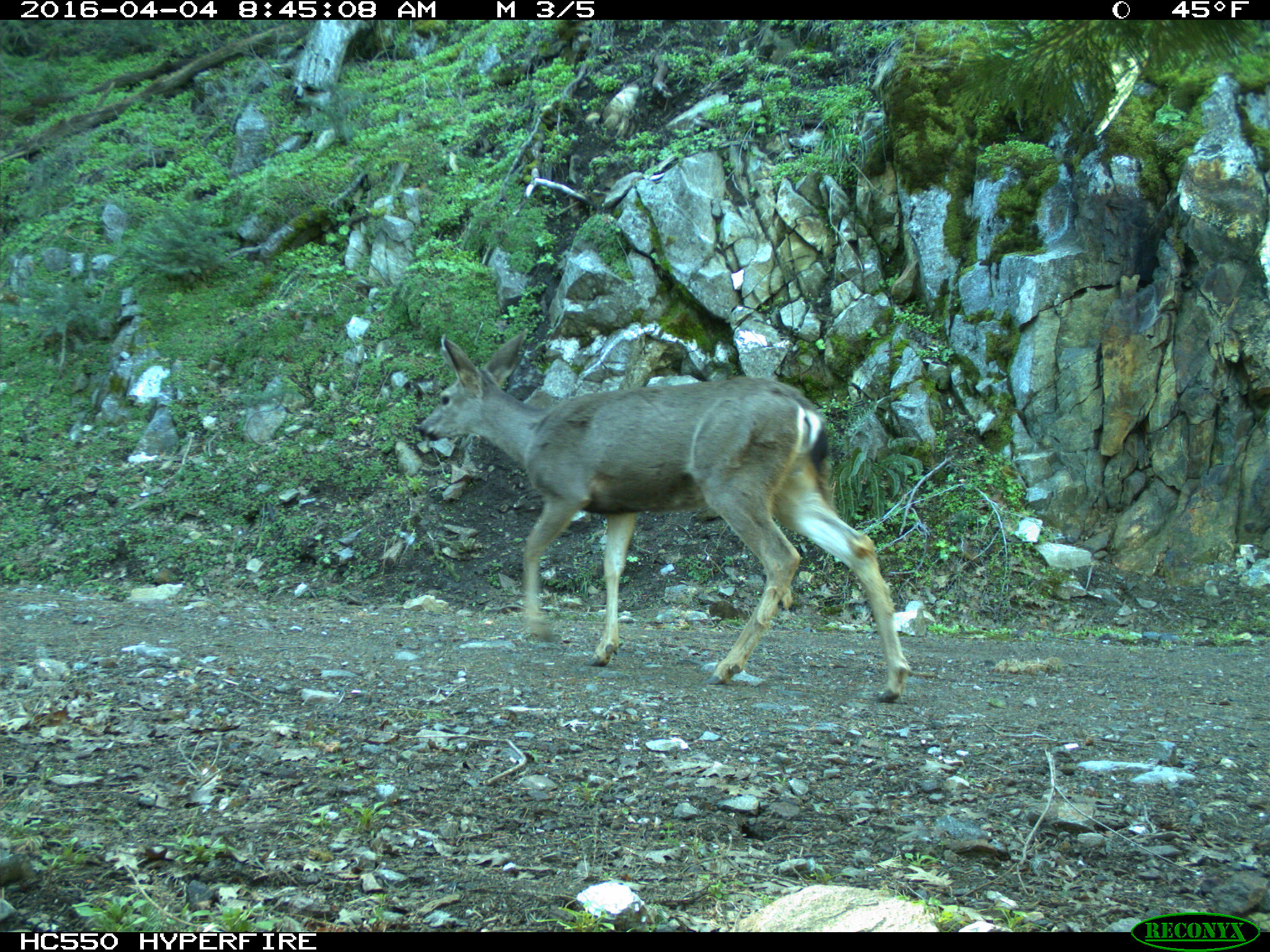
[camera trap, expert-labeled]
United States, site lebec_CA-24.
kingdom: Animalia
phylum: Chordata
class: Mammalia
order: Artiodactyla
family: Cervidae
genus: Odocoileus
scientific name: Odocoileus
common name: deer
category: unidentified deer